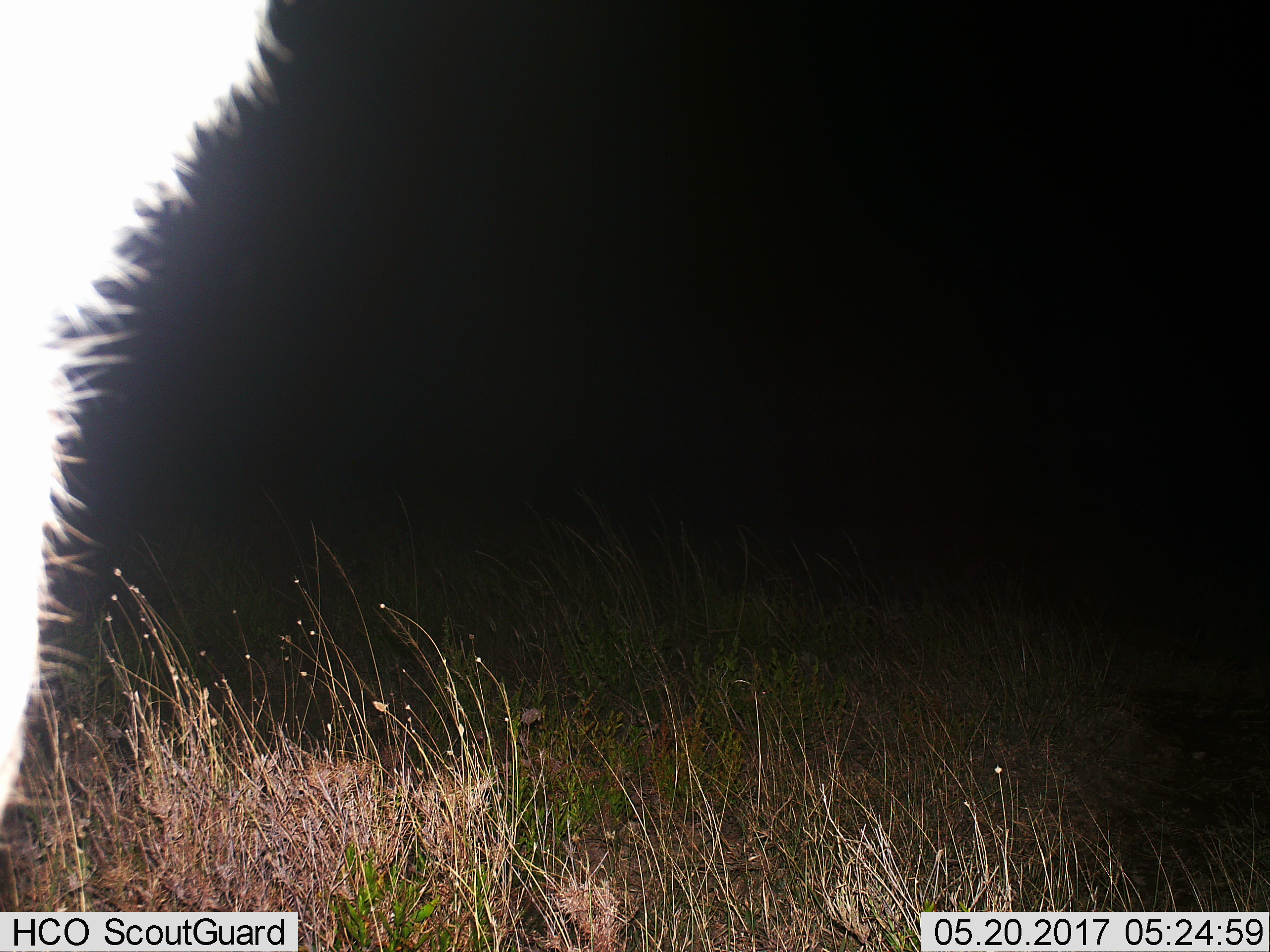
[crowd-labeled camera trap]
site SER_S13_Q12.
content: unidentified animal